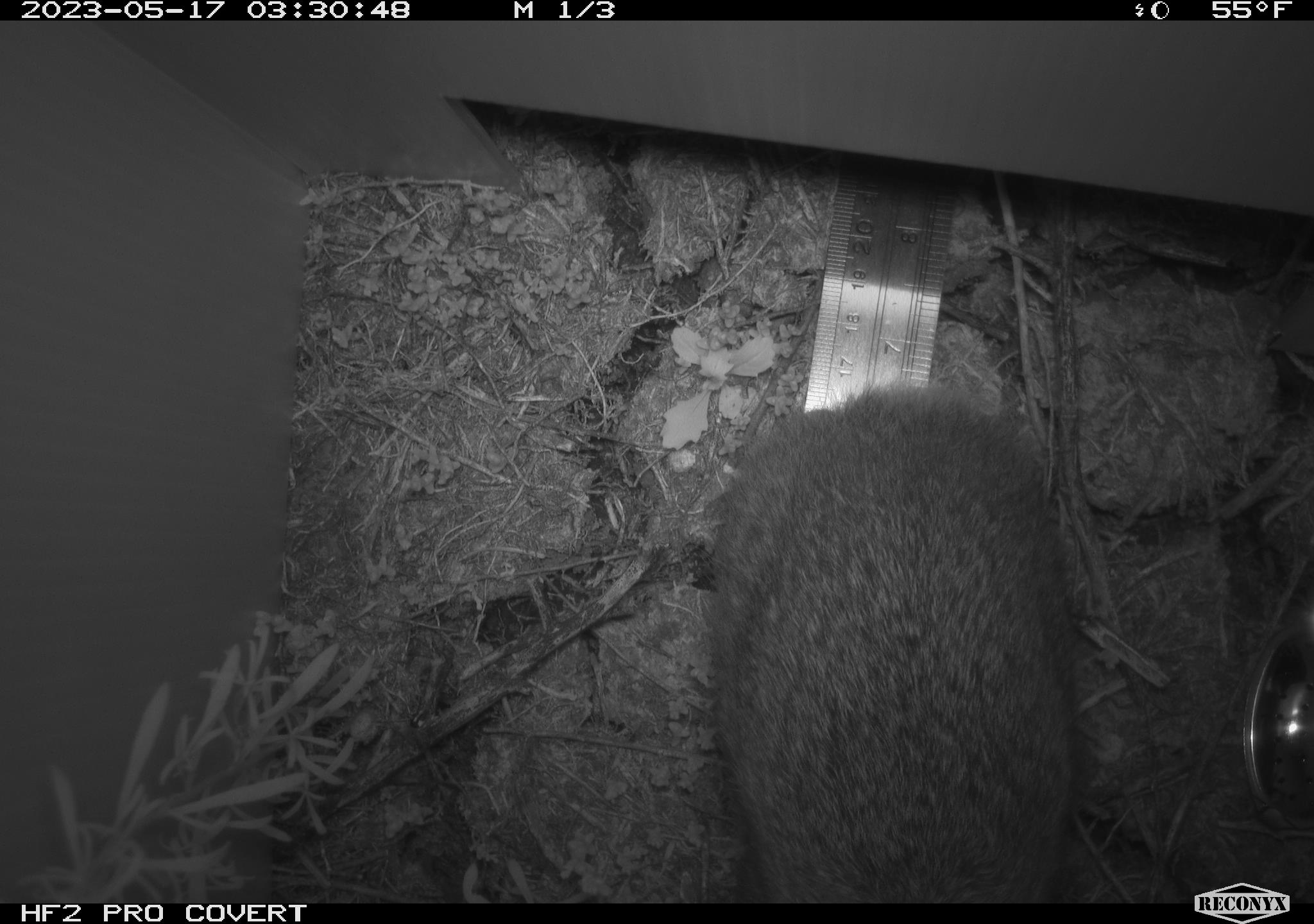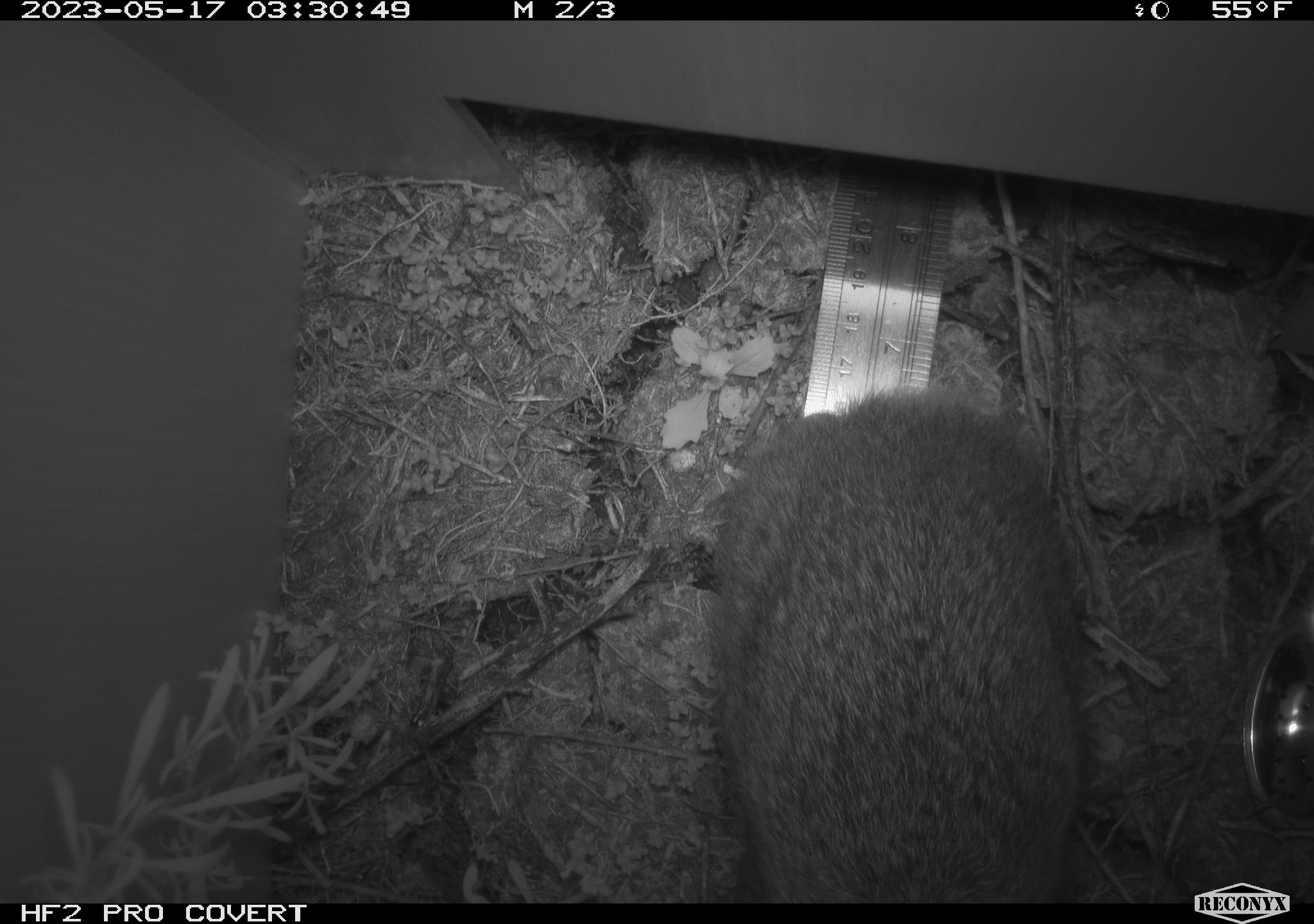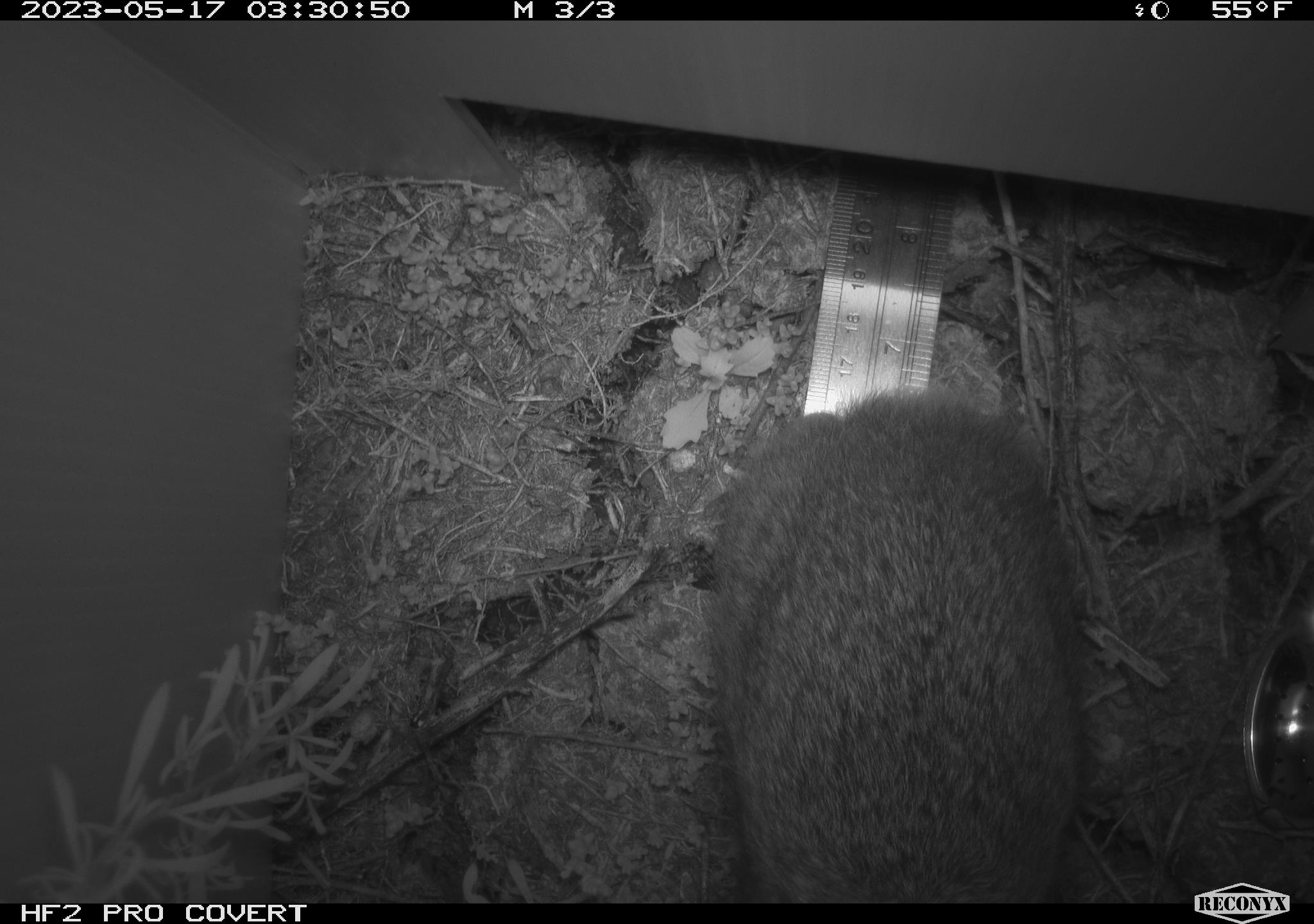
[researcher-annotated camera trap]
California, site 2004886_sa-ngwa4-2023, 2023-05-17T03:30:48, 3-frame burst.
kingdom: Animalia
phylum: Chordata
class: Mammalia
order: Lagomorpha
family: Leporidae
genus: Sylvilagus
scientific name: Sylvilagus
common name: cottontail rabbits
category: sylvilagus species